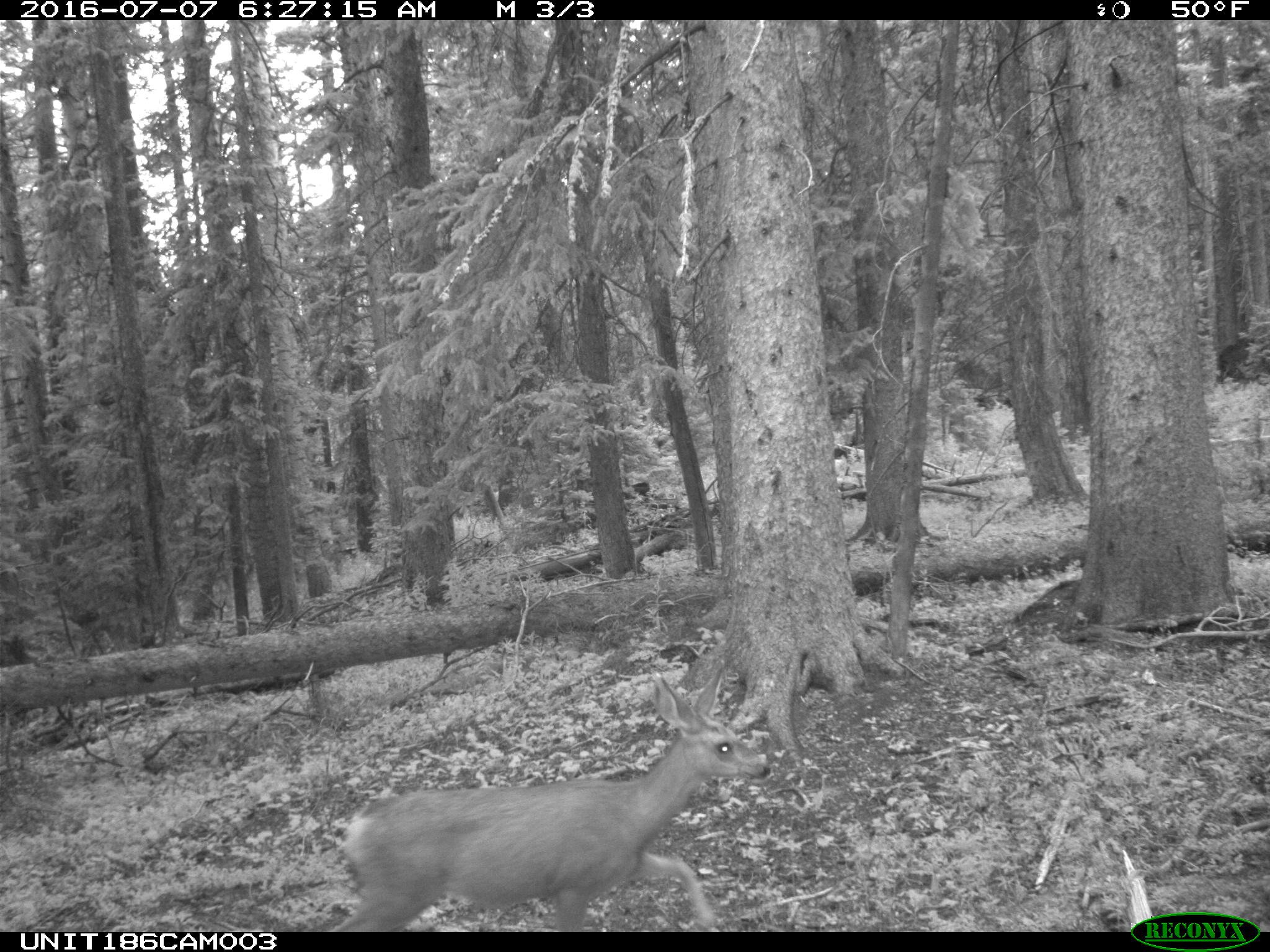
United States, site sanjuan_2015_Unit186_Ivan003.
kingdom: Animalia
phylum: Chordata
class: Mammalia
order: Artiodactyla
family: Cervidae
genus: Odocoileus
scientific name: Odocoileus hemionus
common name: mule deer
Odocoileus hemionus (mule deer).